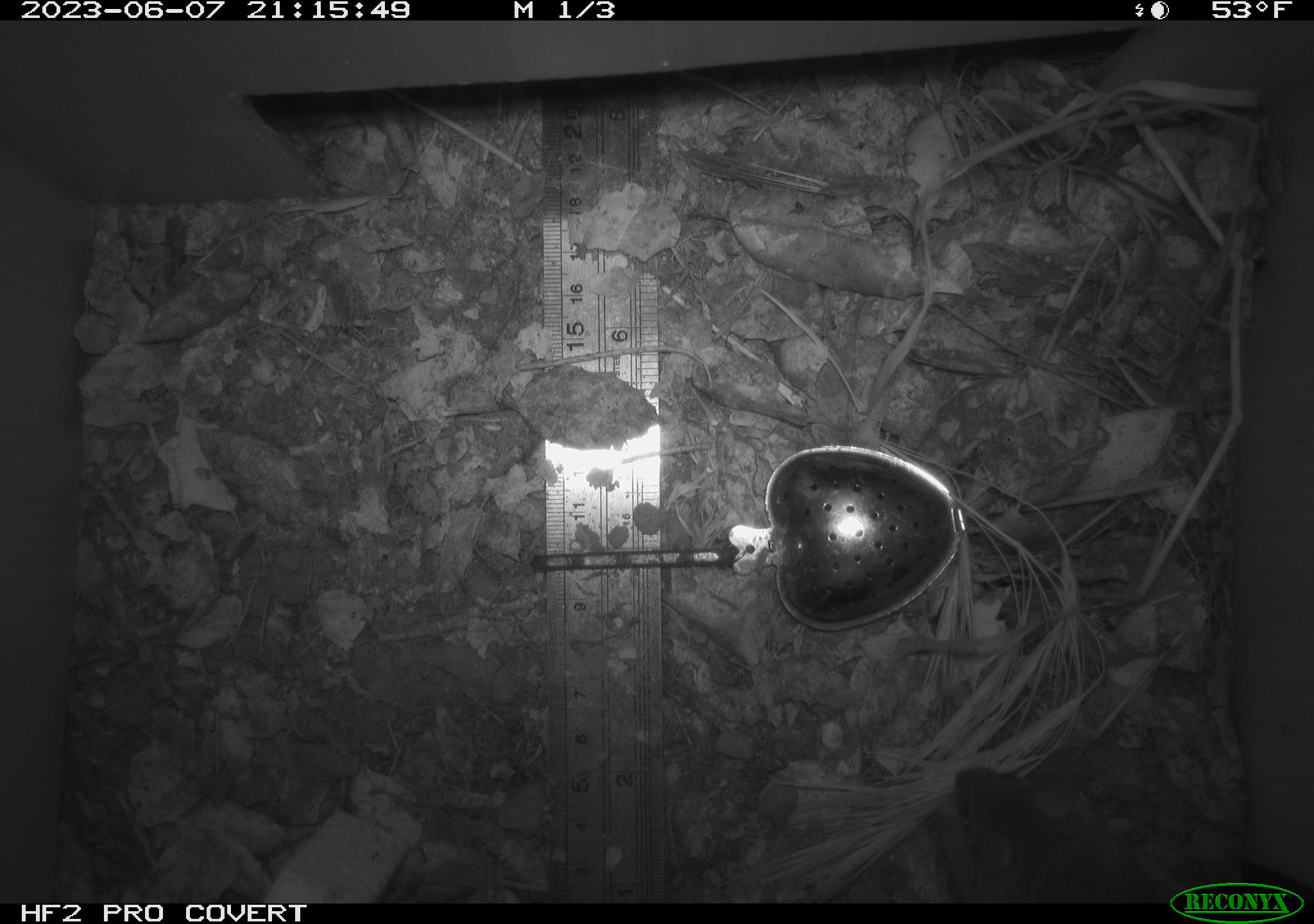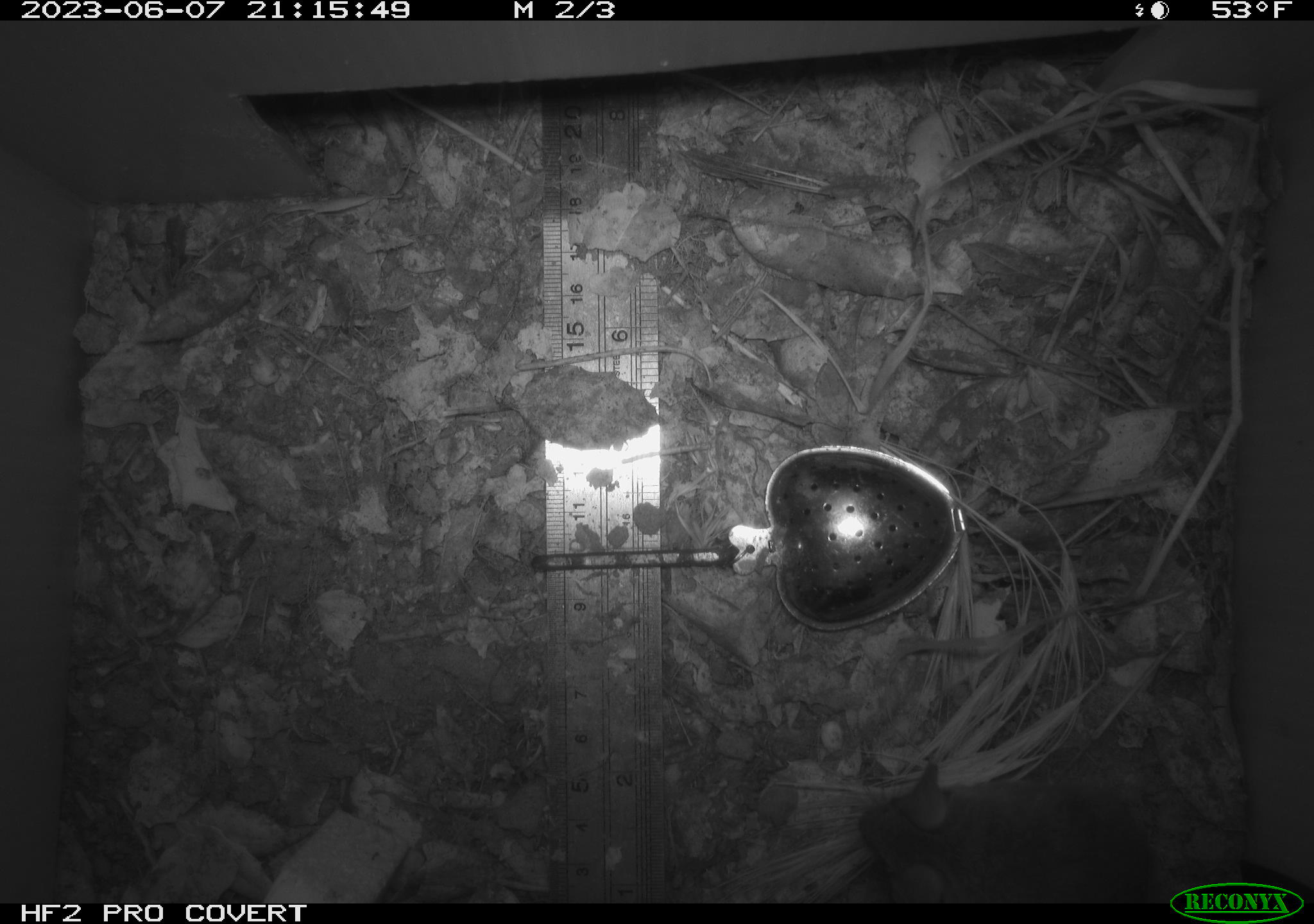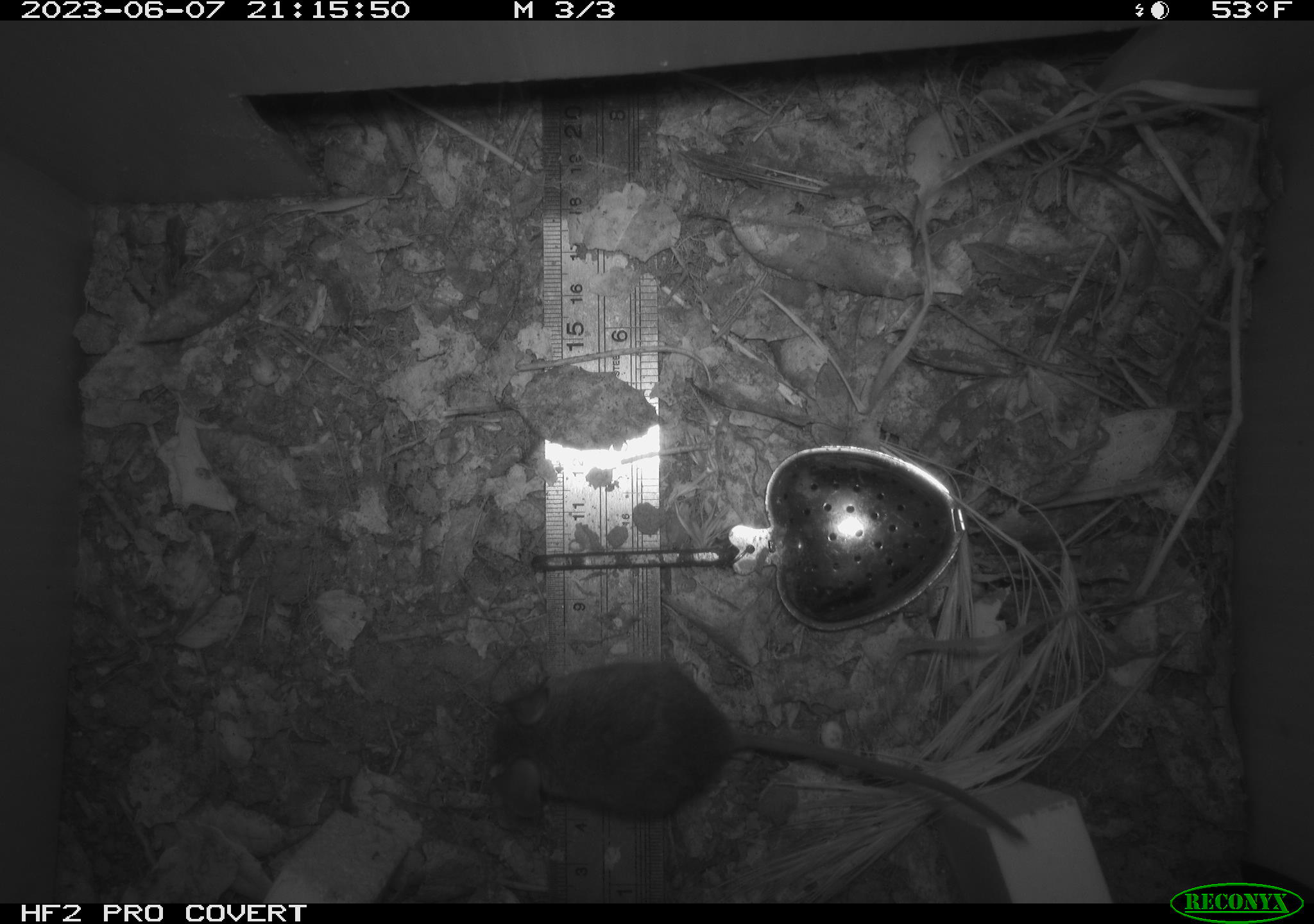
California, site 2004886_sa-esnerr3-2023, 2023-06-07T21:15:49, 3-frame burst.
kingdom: Animalia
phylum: Chordata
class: Mammalia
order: Rodentia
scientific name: Rodentia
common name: mouse species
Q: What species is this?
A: Mouse species (Rodentia).